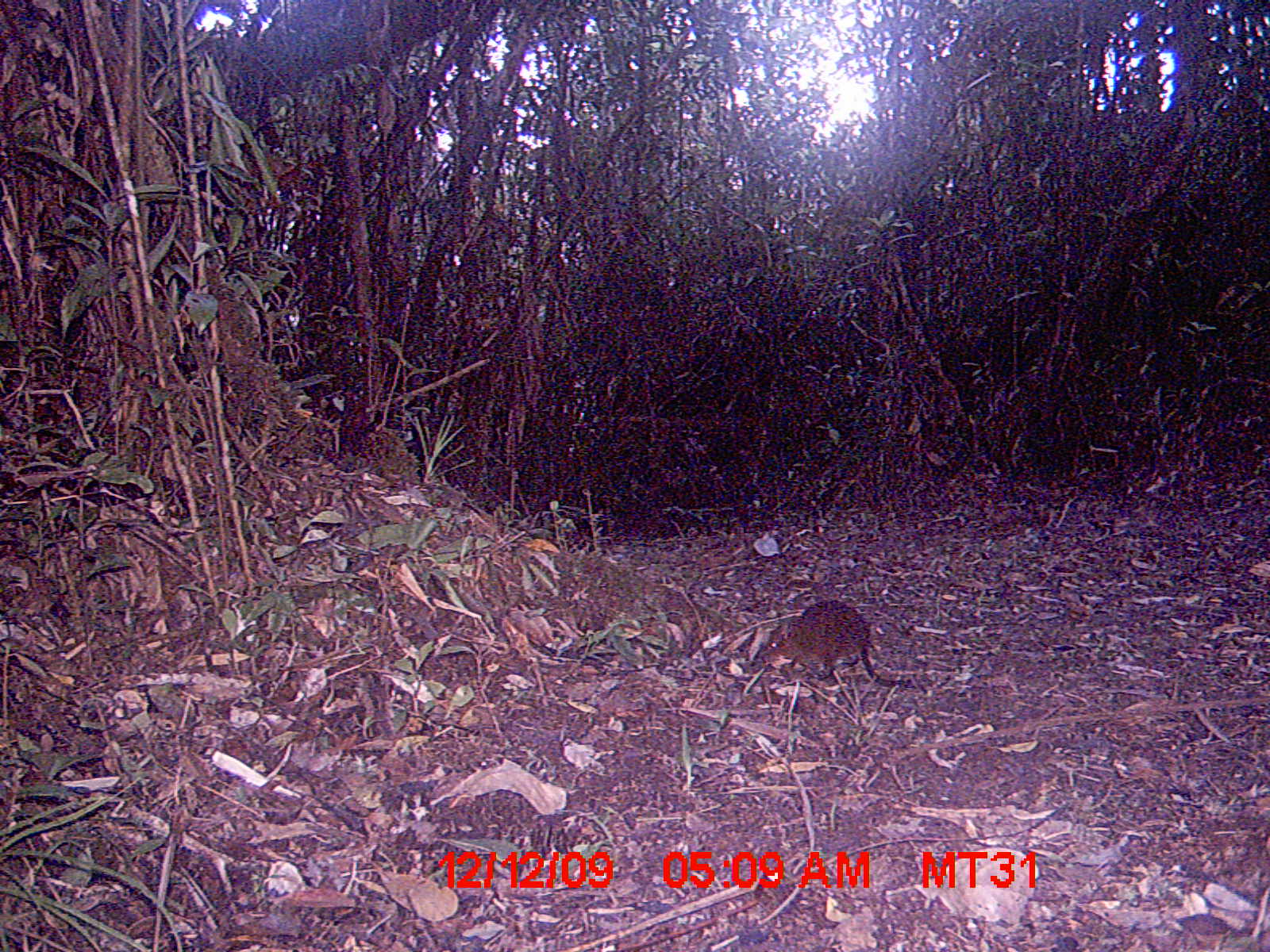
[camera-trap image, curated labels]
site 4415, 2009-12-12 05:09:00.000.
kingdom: Animalia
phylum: Chordata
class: Mammalia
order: Rodentia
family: Nesomyidae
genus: Hypogeomys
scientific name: Hypogeomys antimena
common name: malagasy giant rat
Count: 1.